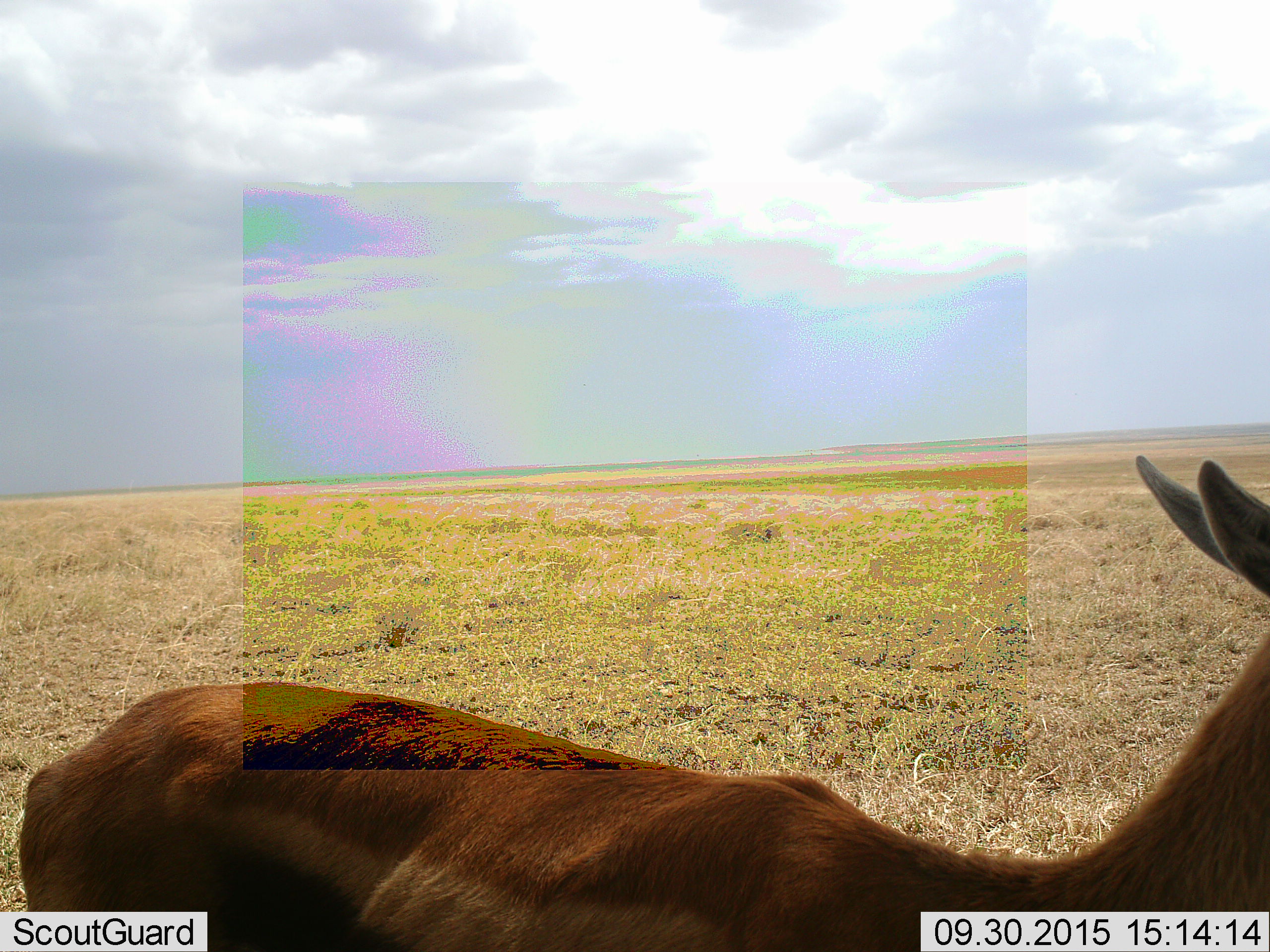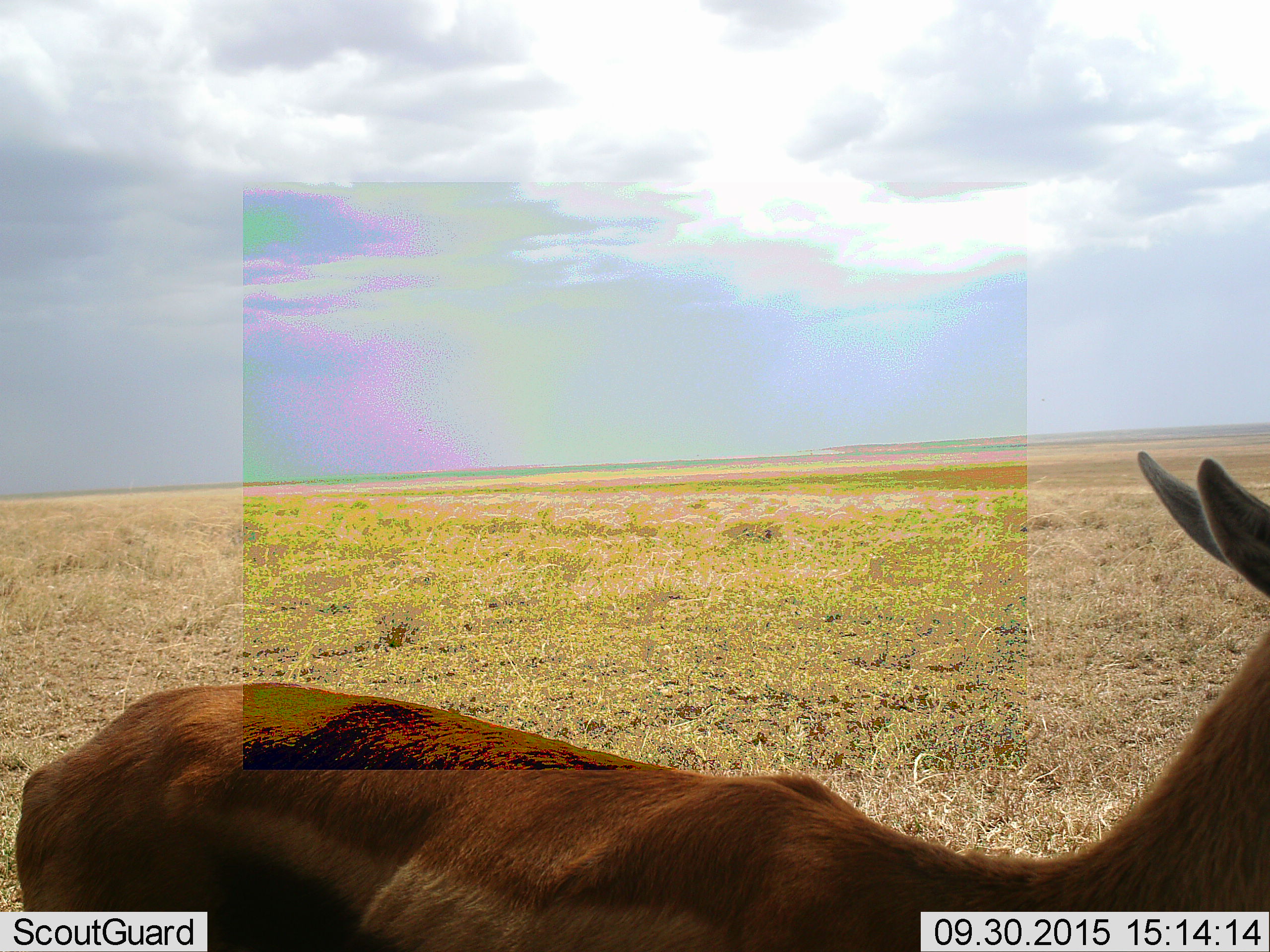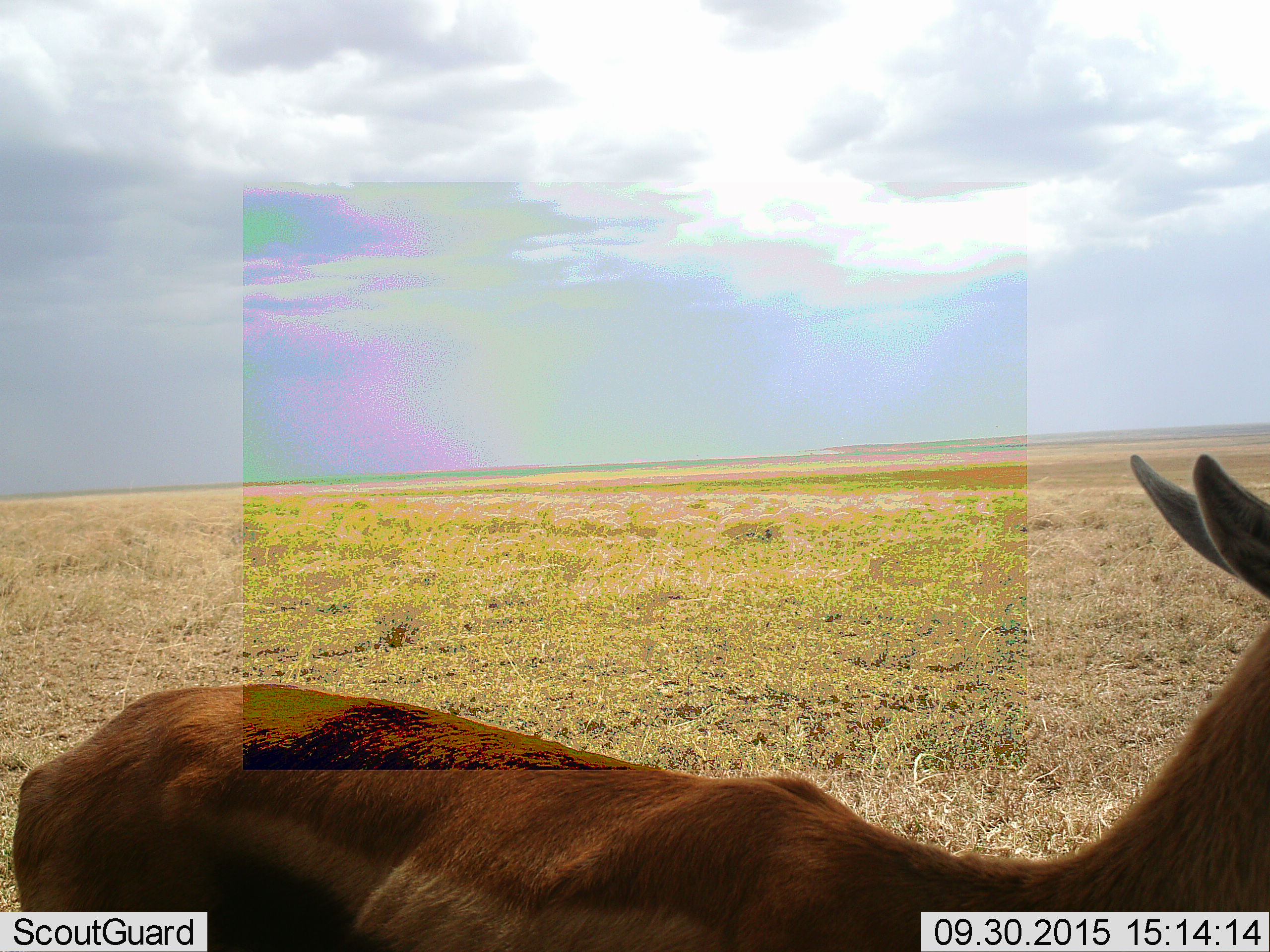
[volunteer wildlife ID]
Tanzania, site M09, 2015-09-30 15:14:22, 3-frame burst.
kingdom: Animalia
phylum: Chordata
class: Mammalia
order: Artiodactyla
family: Bovidae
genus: Eudorcas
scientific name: Eudorcas thomsonii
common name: thomson's gazelle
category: gazellethomsons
Gazellethomsons (thomson's gazelle) (Eudorcas thomsonii), count 1. Behavior (volunteer vote fractions): standing 100%, resting 0%, moving 17%, interacting 0%. Young present (vote fraction): 0%. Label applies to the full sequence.